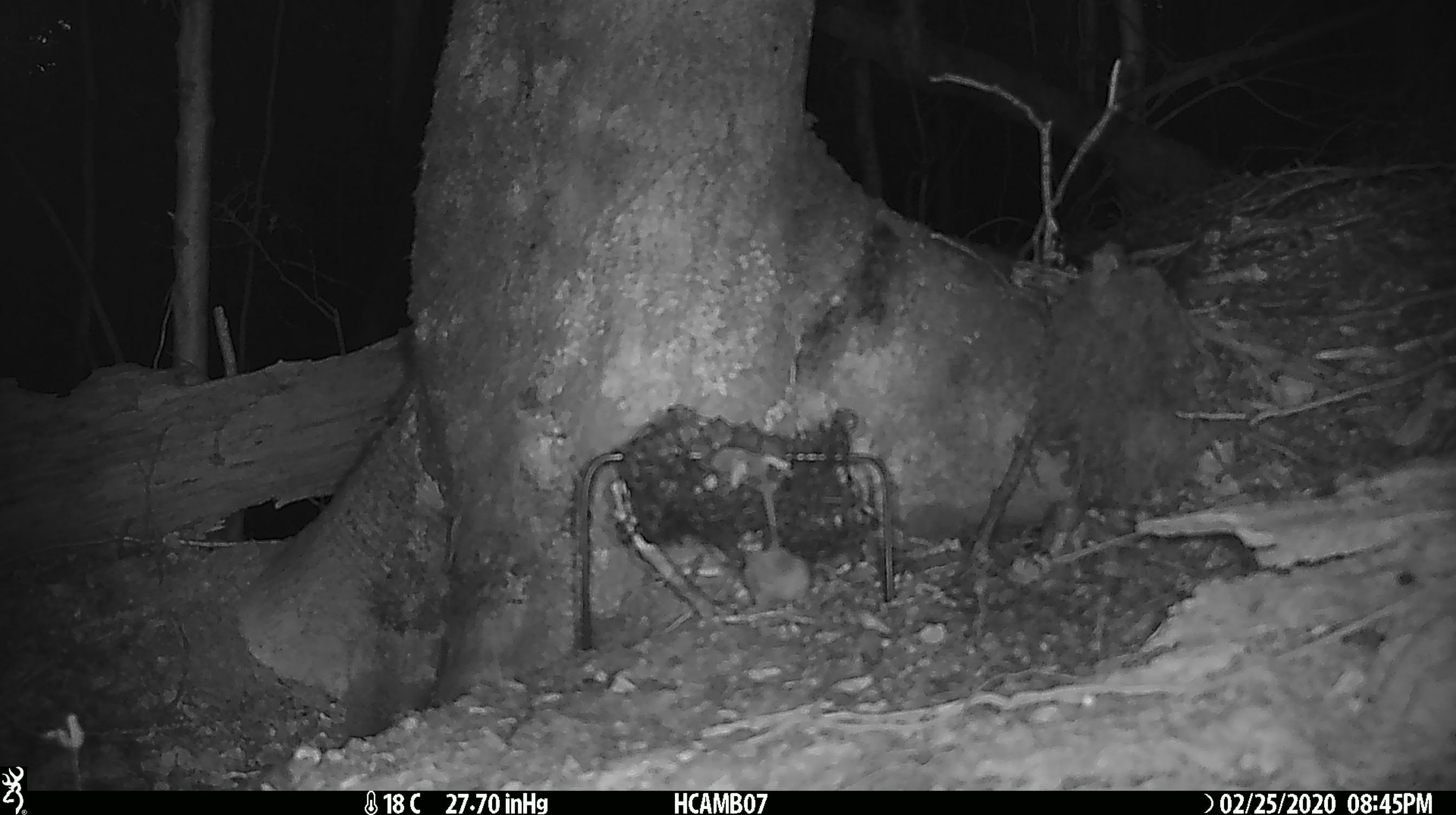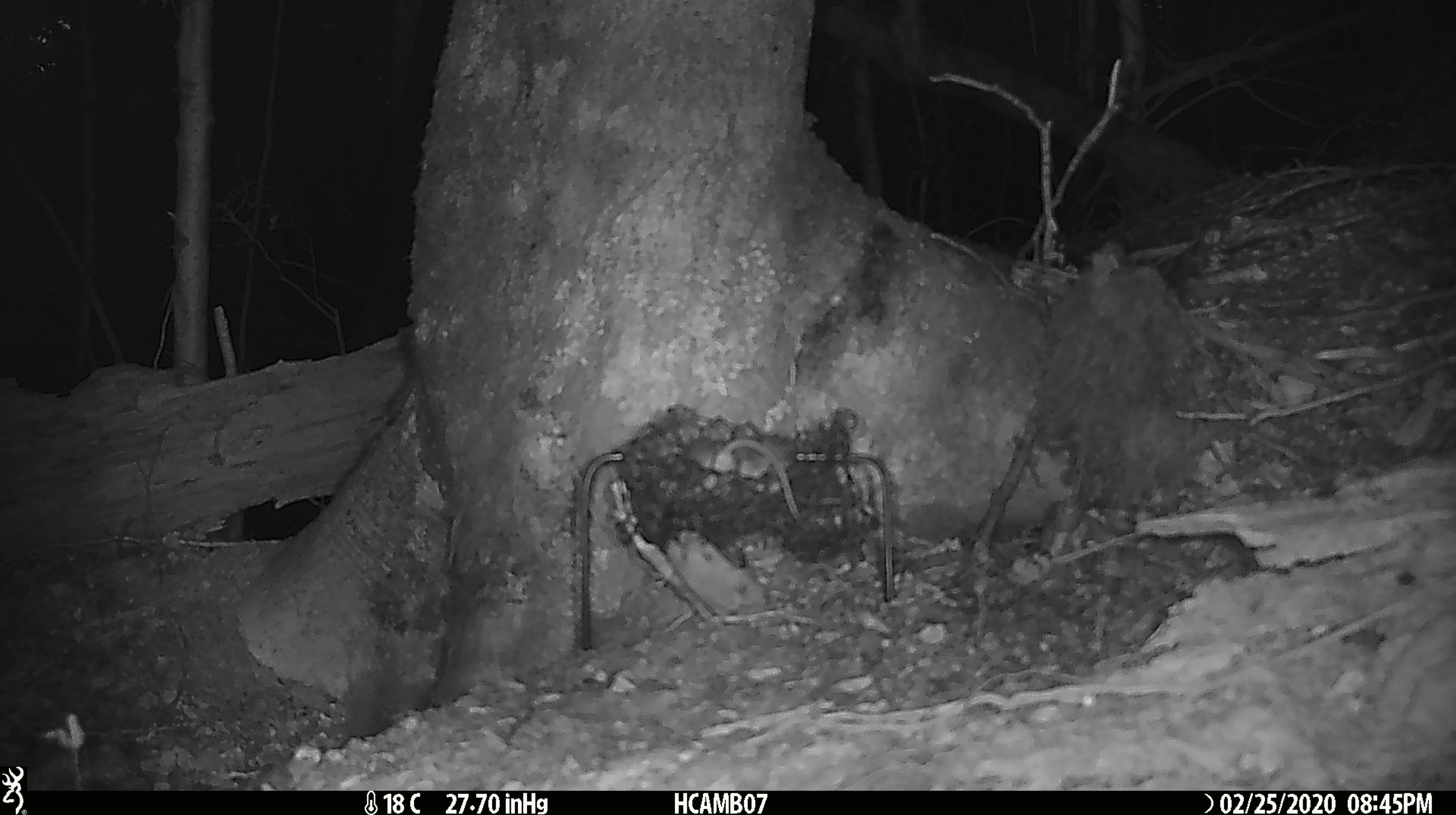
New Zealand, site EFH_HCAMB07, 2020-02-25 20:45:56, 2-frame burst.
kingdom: Animalia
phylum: Chordata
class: Mammalia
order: Rodentia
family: Muridae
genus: Mus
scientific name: Mus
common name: mouse